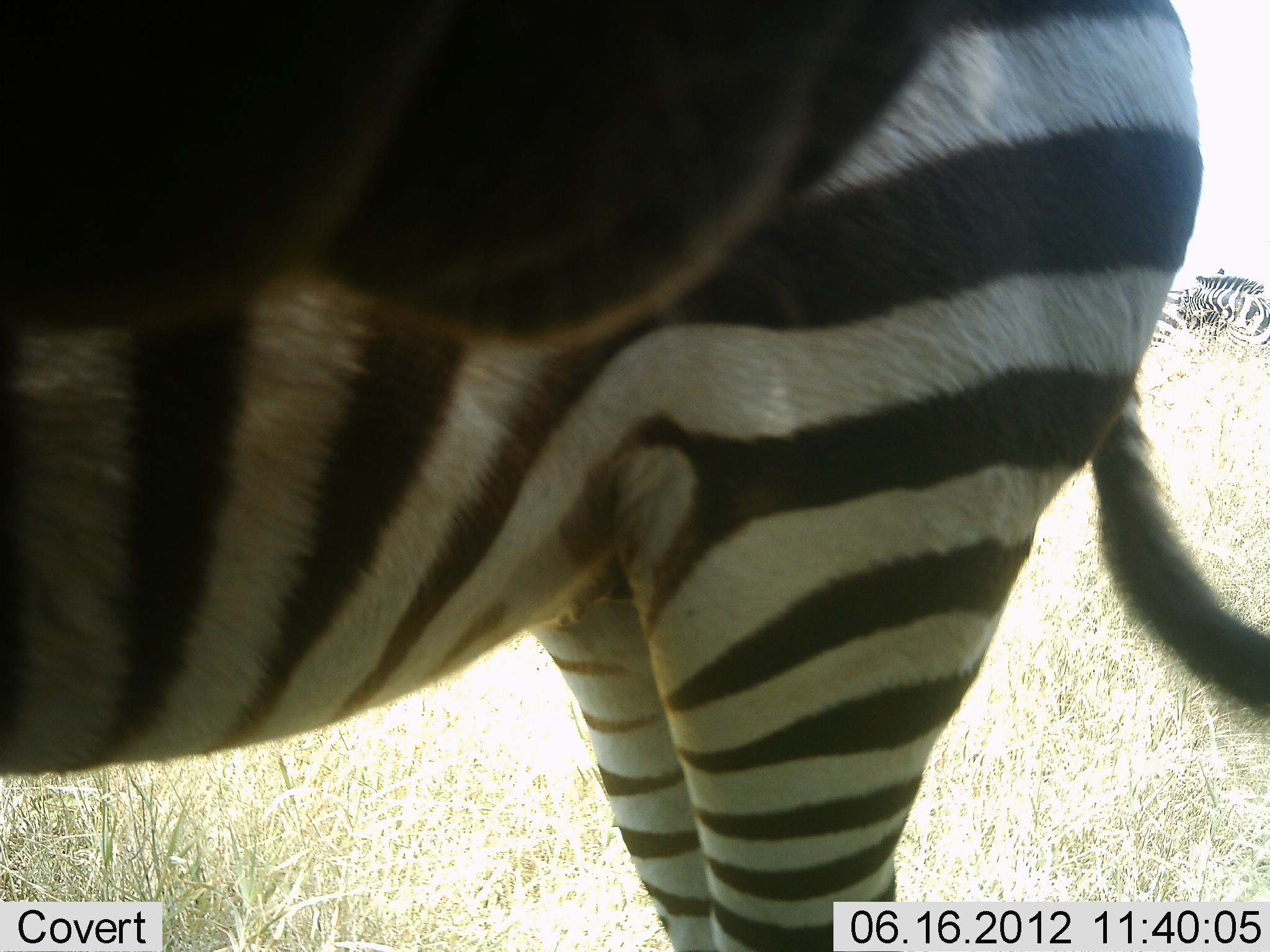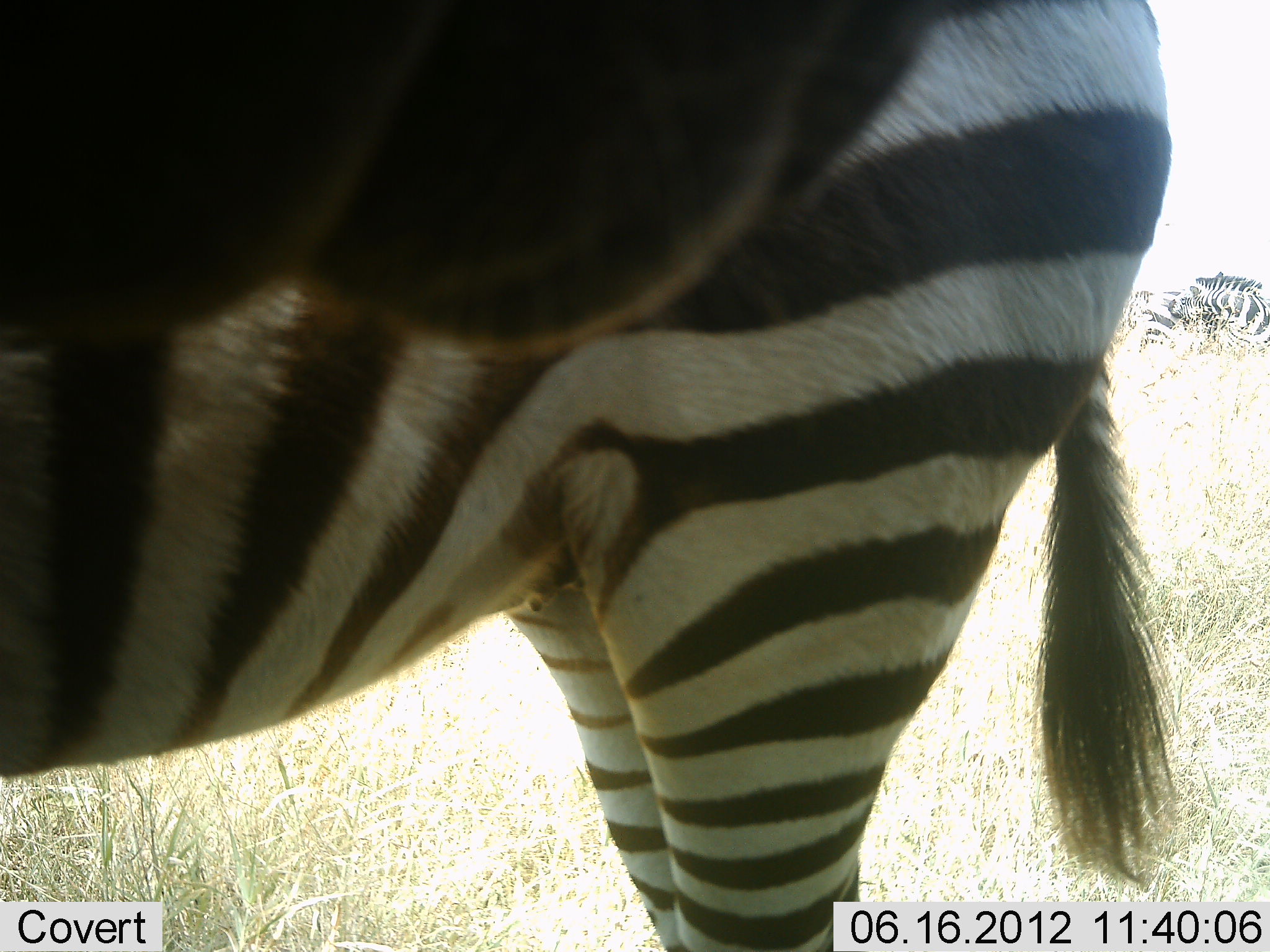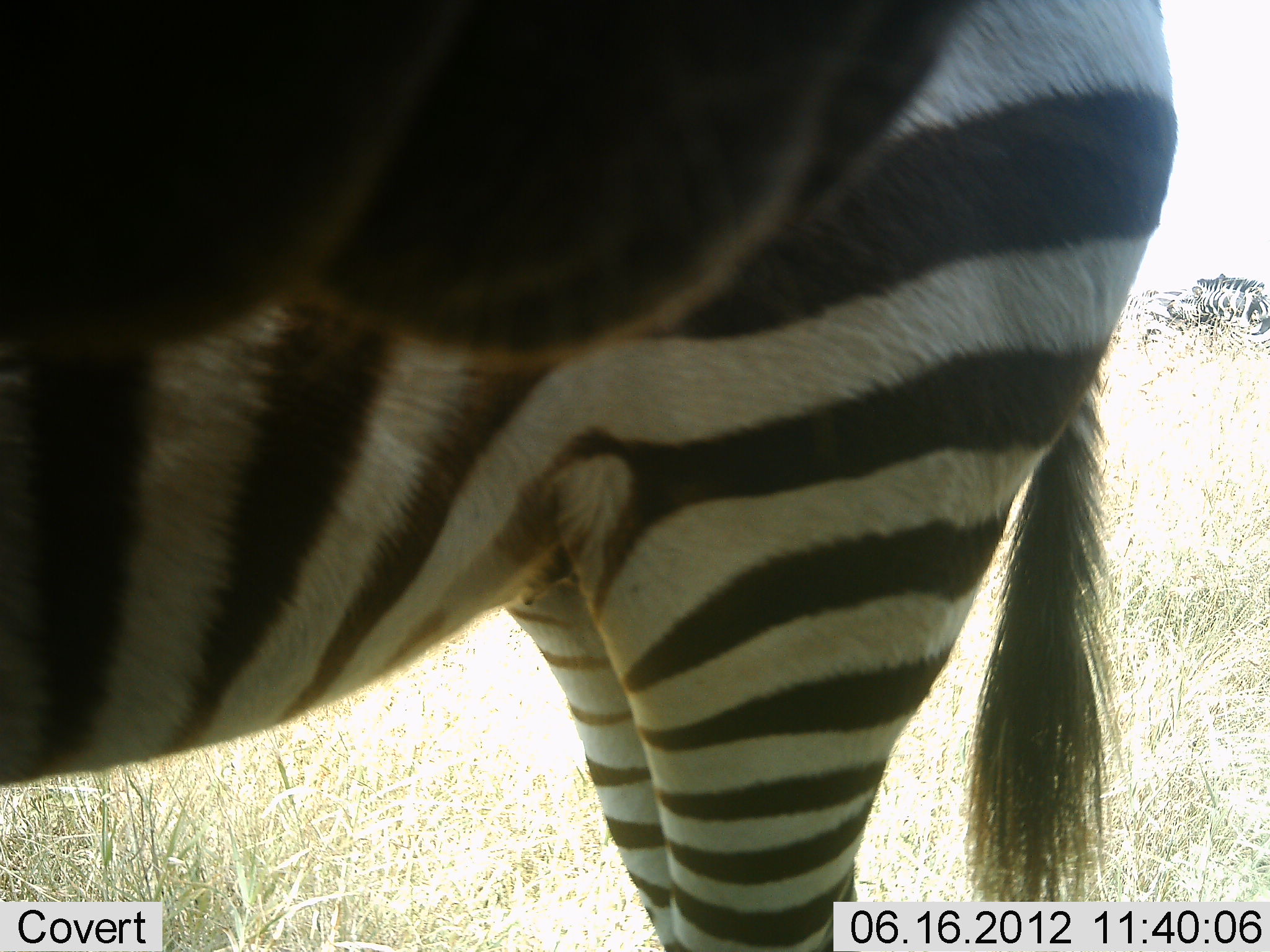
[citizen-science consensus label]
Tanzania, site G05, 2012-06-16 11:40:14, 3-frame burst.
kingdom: Animalia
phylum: Chordata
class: Mammalia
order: Perissodactyla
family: Equidae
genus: Equus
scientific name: Equus quagga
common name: plains zebra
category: zebra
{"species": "zebra (plains zebra) (Equus quagga)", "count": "2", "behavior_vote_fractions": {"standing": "91%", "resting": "18%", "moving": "9%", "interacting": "9%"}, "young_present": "0%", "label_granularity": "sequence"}